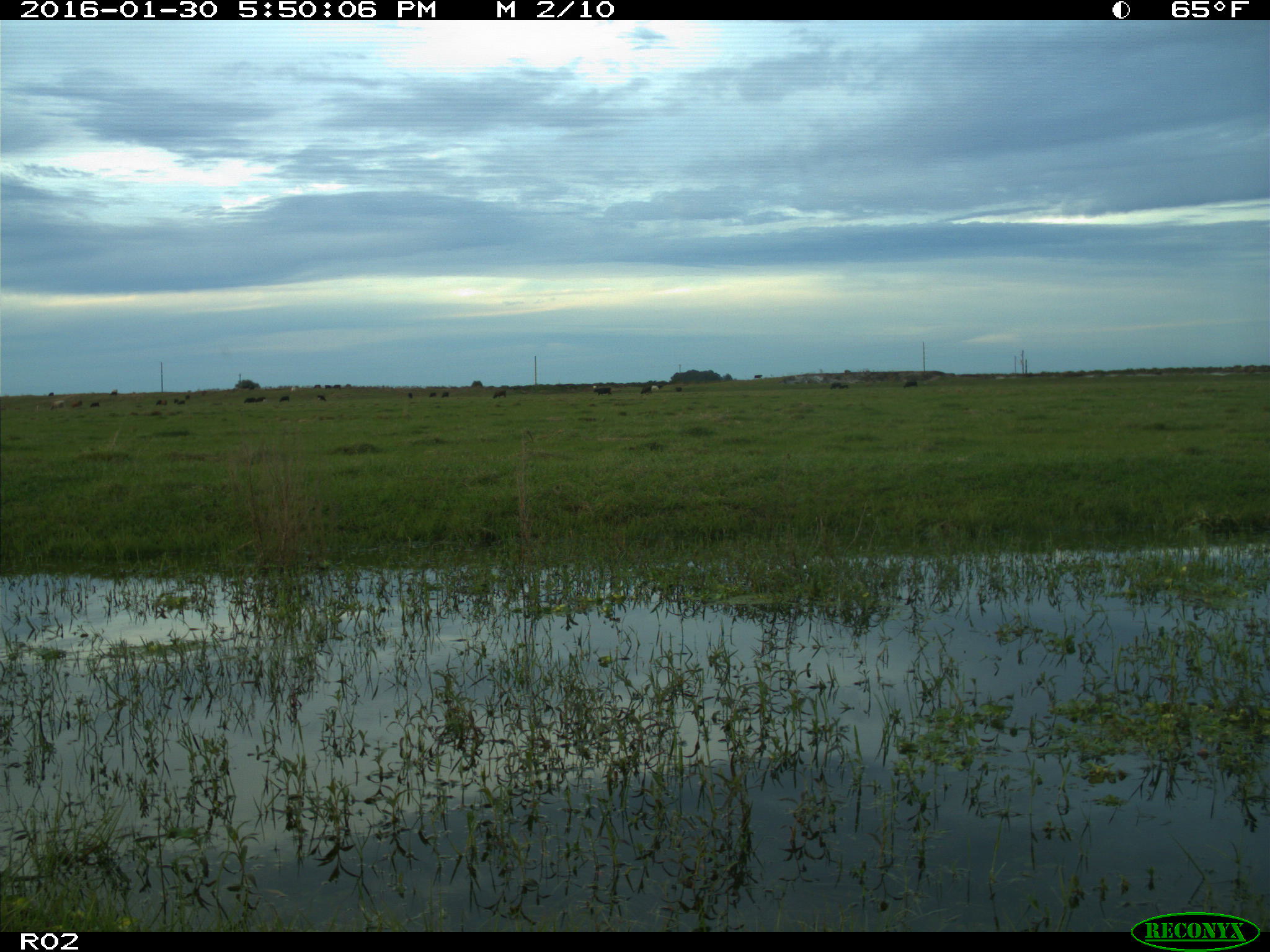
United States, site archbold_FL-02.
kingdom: Animalia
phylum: Chordata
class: Mammalia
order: Artiodactyla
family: Bovidae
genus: Bos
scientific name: Bos taurus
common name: domestic cow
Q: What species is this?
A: Bos taurus (domestic cow).